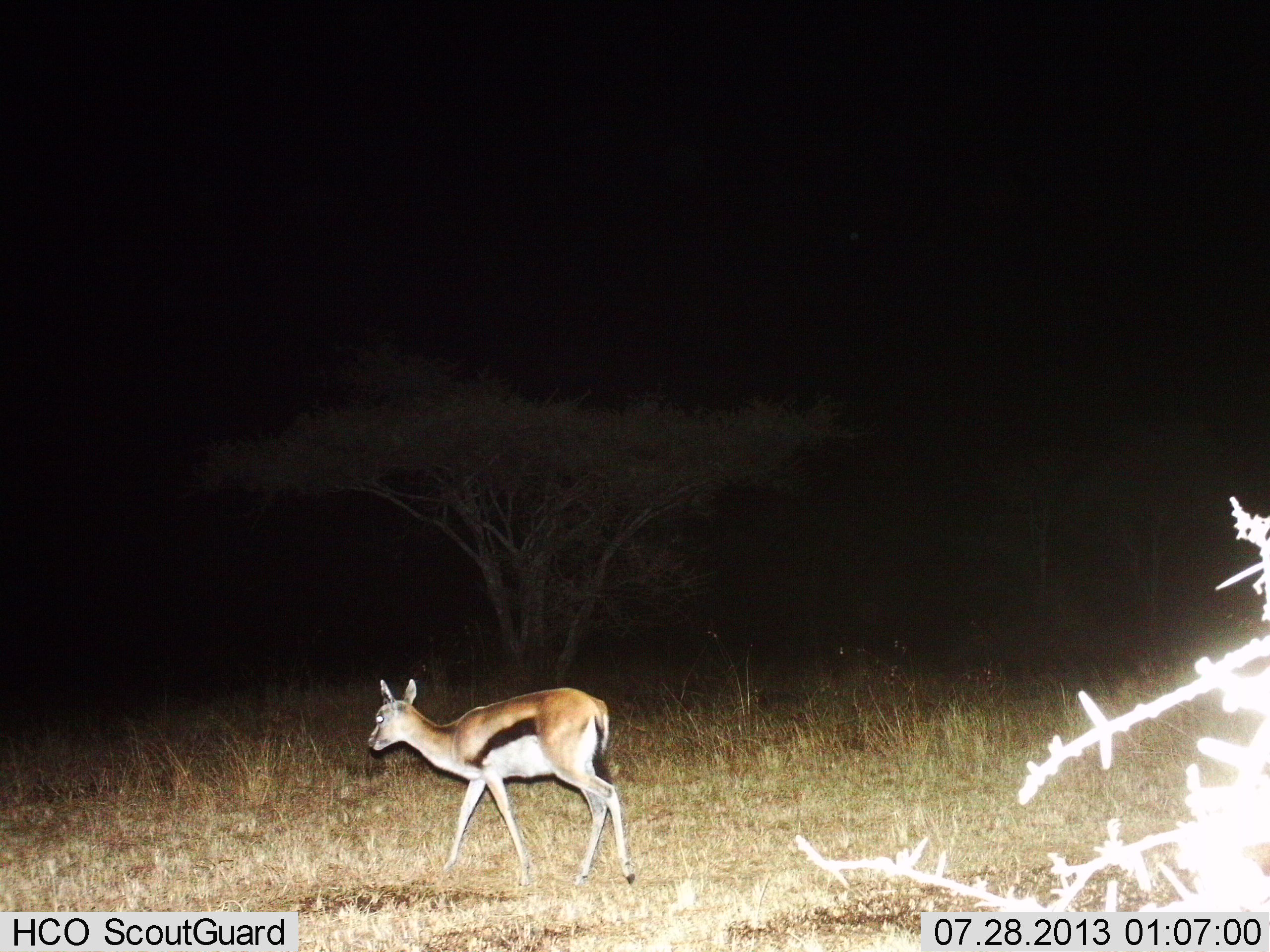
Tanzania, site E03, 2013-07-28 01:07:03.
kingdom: Animalia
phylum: Chordata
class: Mammalia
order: Artiodactyla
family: Bovidae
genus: Eudorcas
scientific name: Eudorcas thomsonii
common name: thomson's gazelle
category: gazellethomsons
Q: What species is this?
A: Gazellethomsons (thomson's gazelle) (Eudorcas thomsonii).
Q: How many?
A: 1.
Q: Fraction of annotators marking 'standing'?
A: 8%.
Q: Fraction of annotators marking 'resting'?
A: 0%.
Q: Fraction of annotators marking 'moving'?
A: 92%.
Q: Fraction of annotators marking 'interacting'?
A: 0%.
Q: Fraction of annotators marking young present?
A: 4%.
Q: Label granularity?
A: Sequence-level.